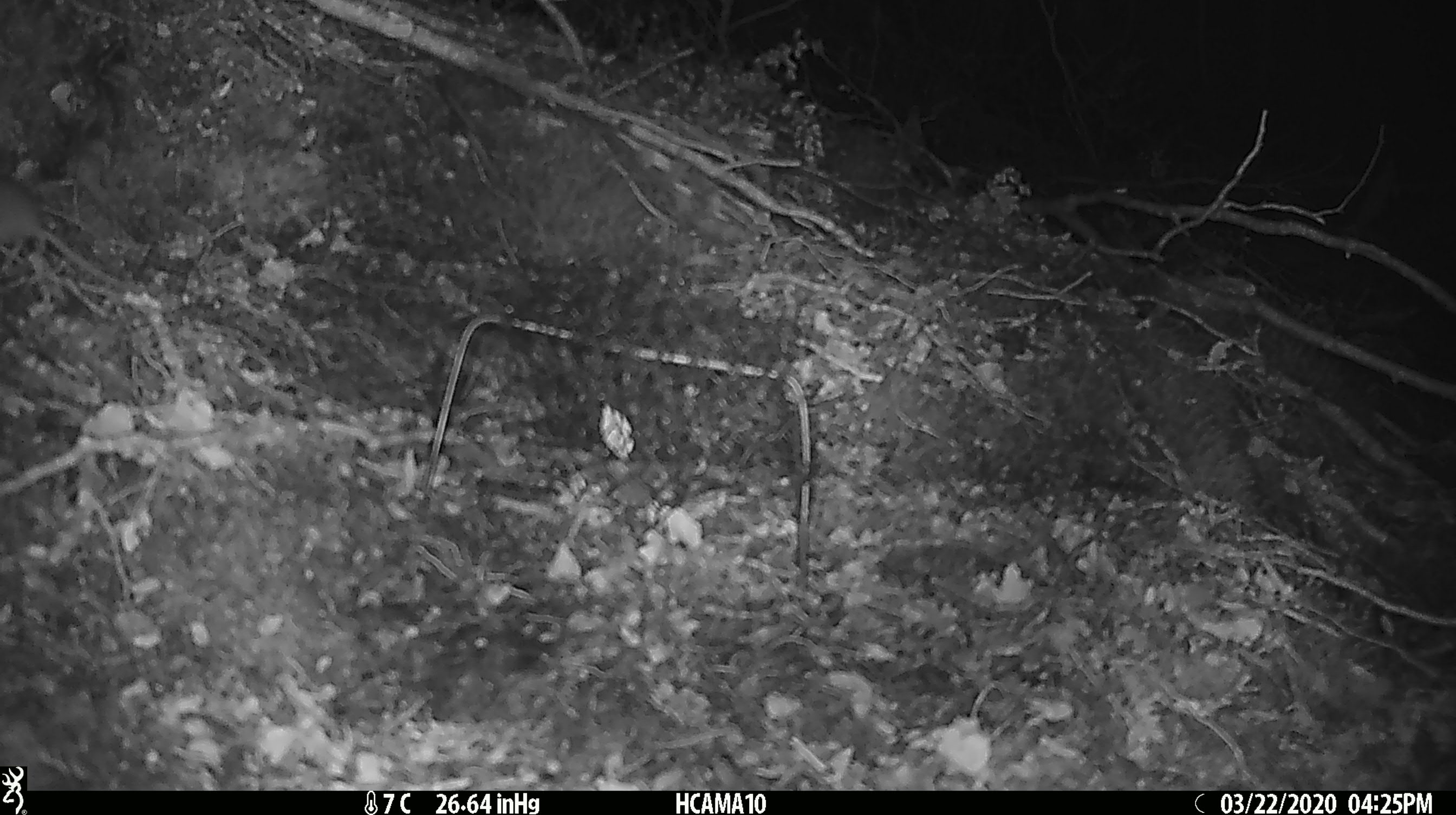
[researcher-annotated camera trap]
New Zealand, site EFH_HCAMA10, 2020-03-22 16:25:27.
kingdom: Animalia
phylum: Chordata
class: Mammalia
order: Rodentia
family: Muridae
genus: Mus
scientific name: Mus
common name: mouse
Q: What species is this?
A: Mouse (Mus).